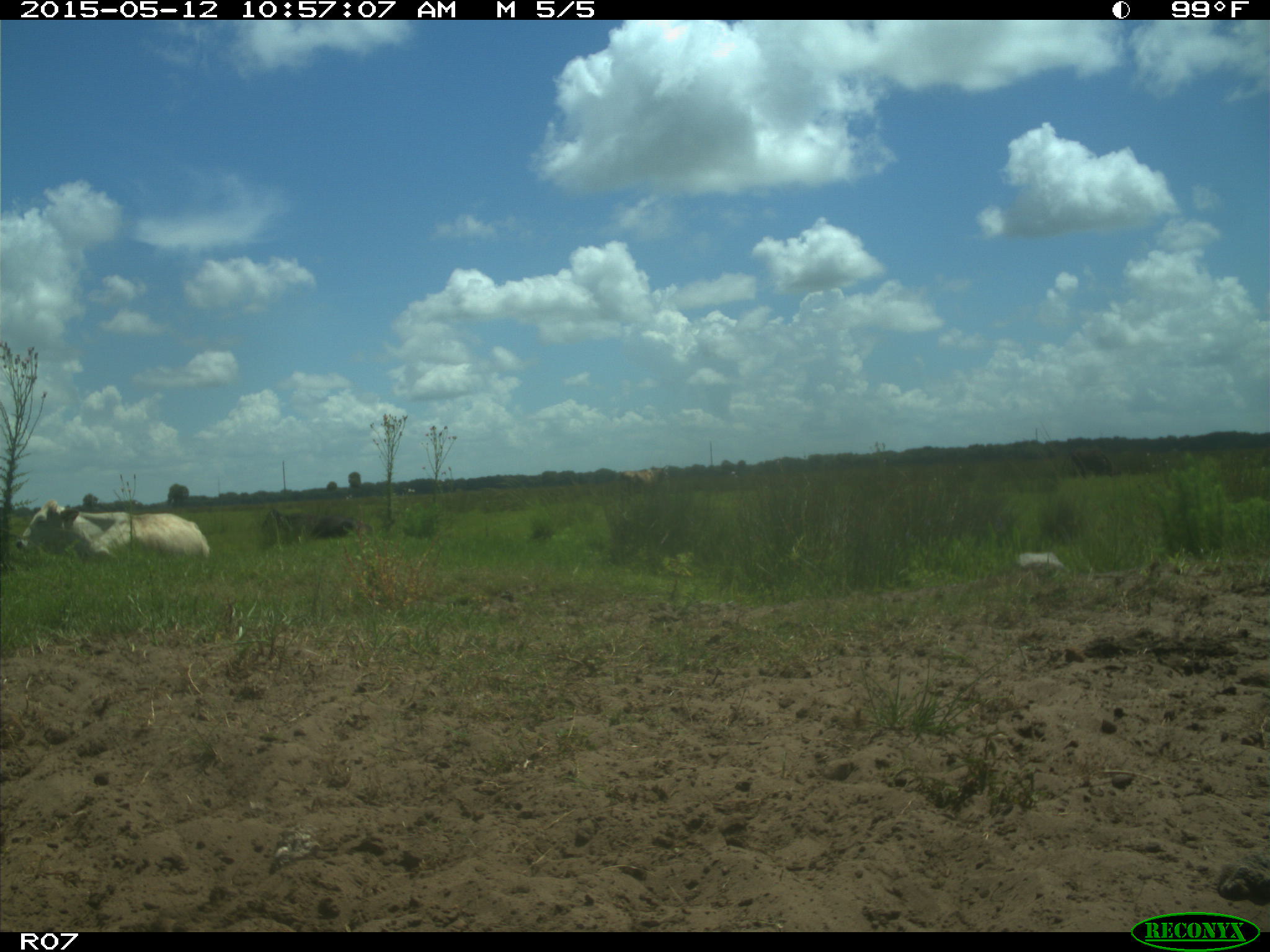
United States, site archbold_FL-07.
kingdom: Animalia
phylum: Chordata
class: Mammalia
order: Artiodactyla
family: Bovidae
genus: Bos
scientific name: Bos taurus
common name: domestic cow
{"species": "Bos taurus (domestic cow)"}